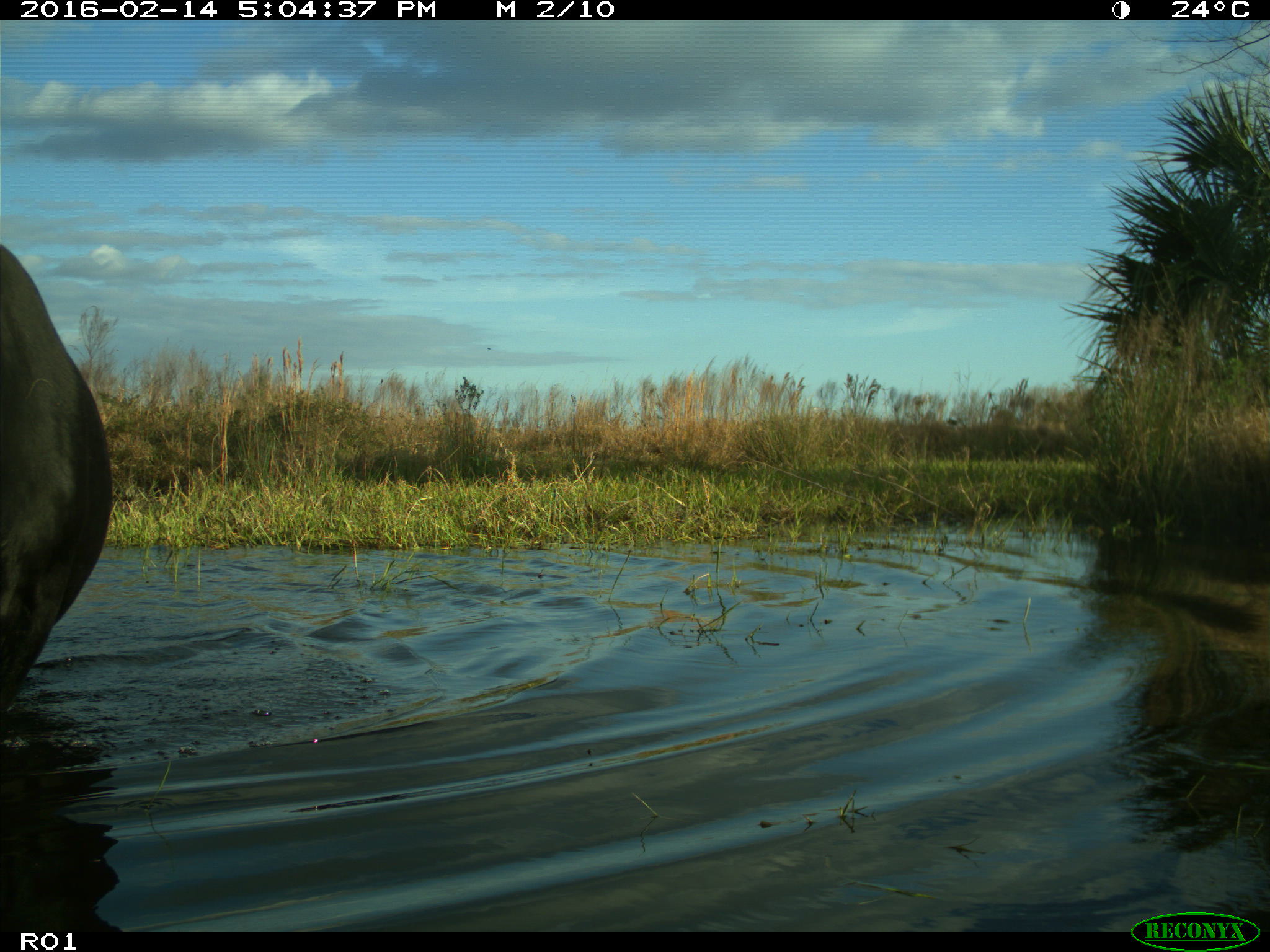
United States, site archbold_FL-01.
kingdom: Animalia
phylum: Chordata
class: Mammalia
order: Artiodactyla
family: Bovidae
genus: Bos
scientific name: Bos taurus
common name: domestic cow